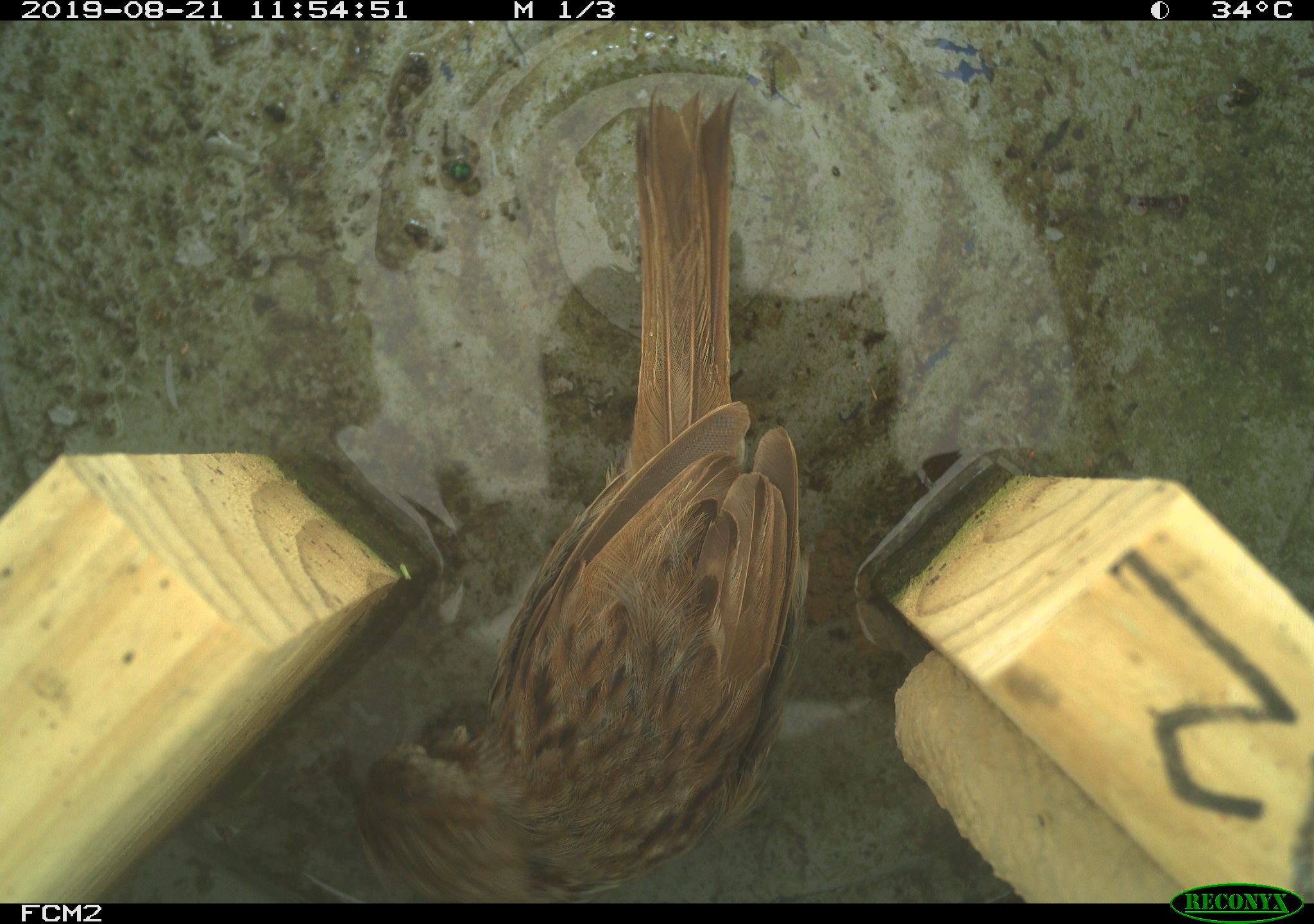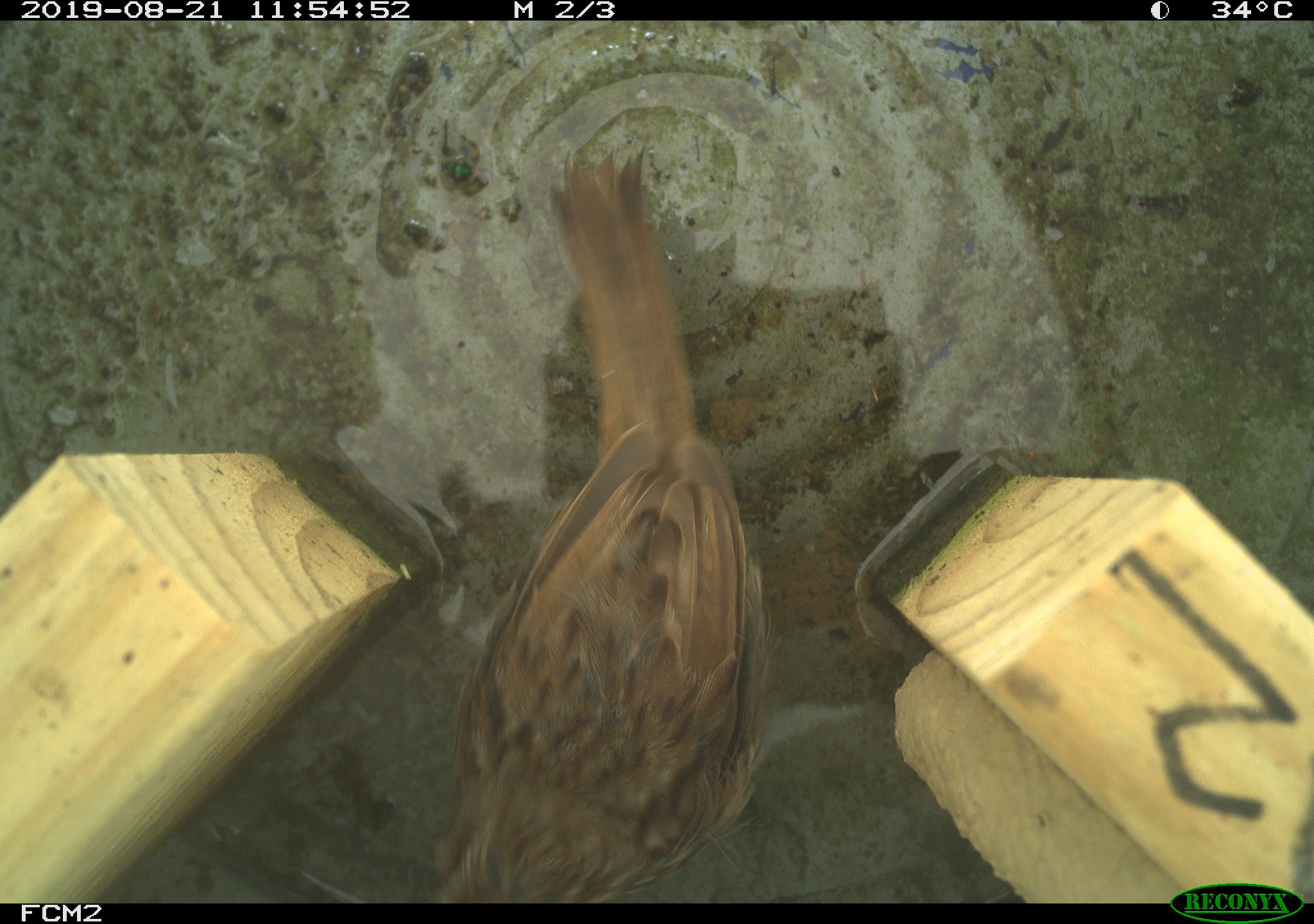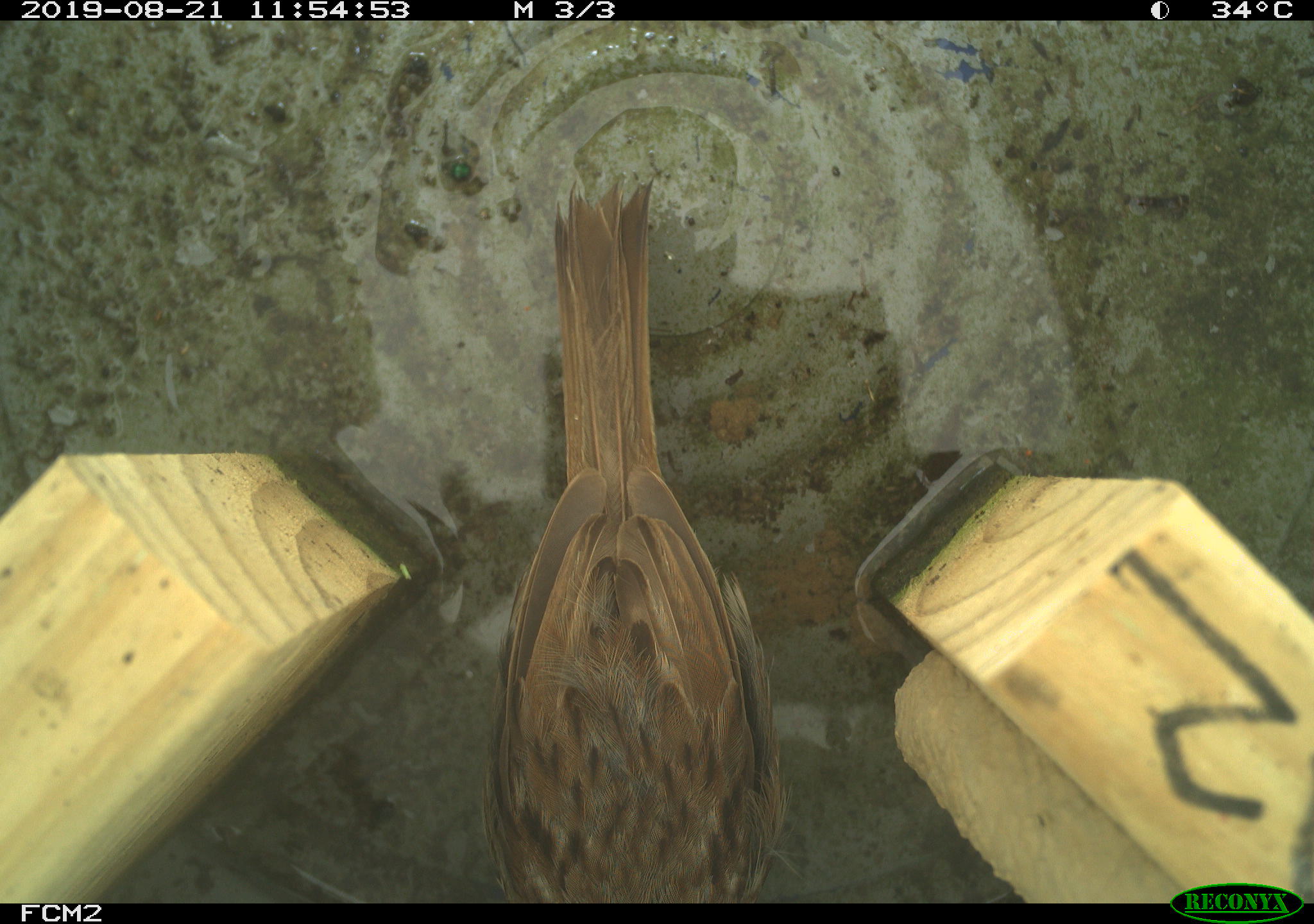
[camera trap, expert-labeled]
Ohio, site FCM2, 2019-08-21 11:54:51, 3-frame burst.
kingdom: Animalia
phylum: Chordata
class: Aves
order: Passeriformes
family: Passerellidae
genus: Melospiza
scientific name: Melospiza melodia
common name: song sparrow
Song sparrow (Melospiza melodia).